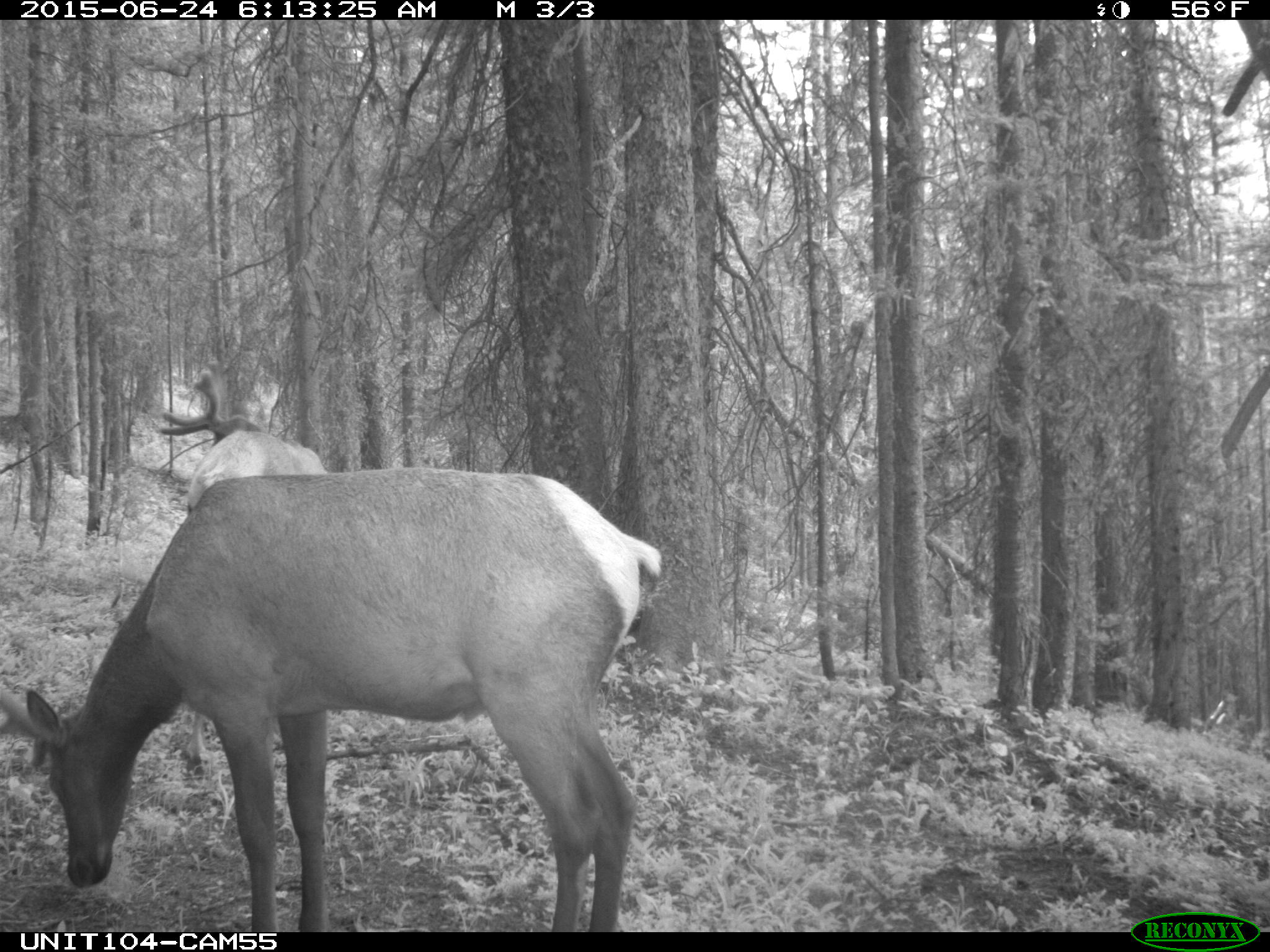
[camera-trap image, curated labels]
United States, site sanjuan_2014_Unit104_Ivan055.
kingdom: Animalia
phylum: Chordata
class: Mammalia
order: Artiodactyla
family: Cervidae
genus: Cervus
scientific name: Cervus elaphus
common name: red deer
Cervus elaphus (red deer).